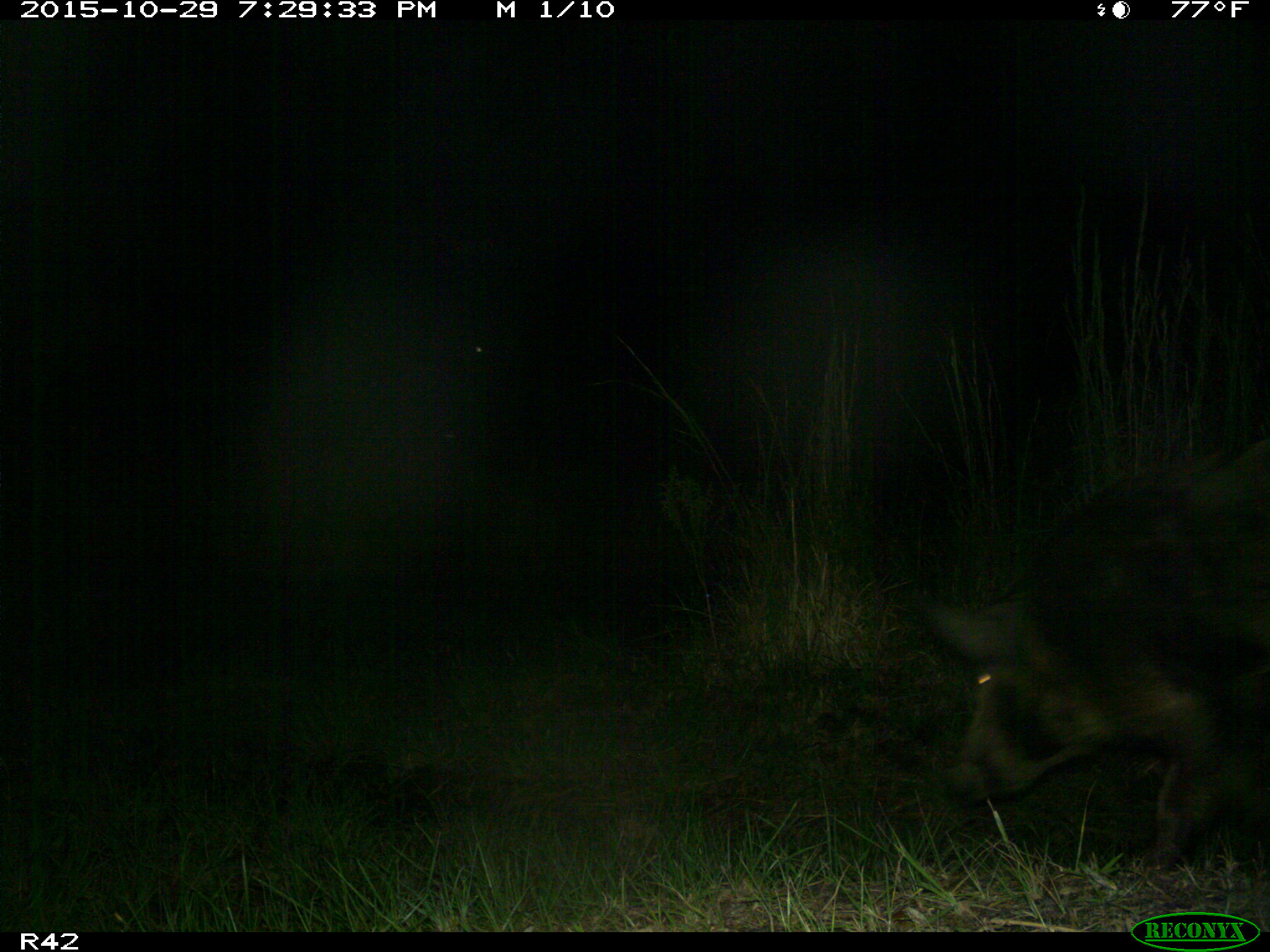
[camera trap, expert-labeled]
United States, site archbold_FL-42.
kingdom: Animalia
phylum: Chordata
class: Mammalia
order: Artiodactyla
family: Suidae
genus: Sus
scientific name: Sus scrofa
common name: wild boar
Sus scrofa (wild boar).